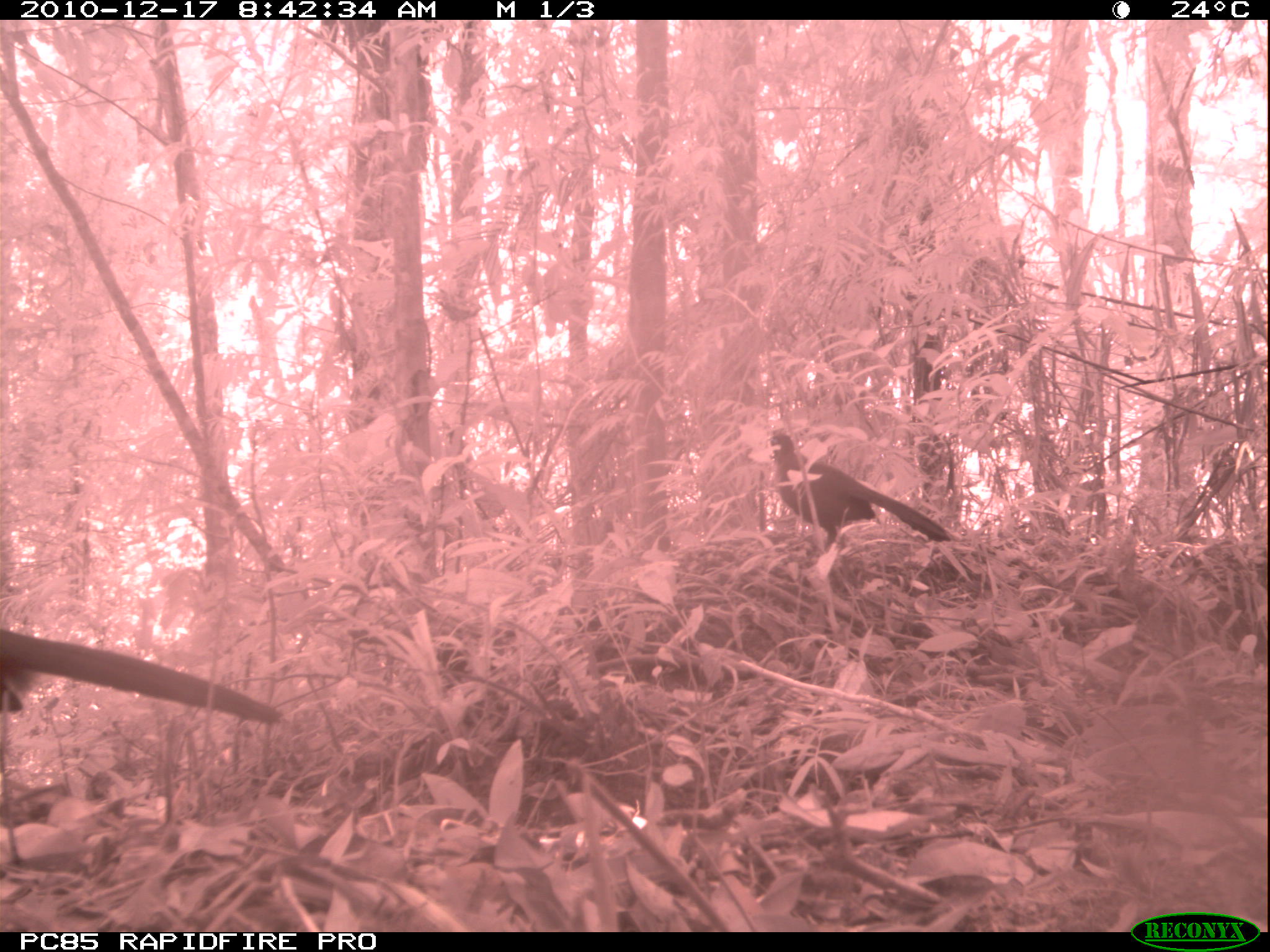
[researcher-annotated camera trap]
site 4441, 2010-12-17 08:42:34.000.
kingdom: Animalia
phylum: Chordata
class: Aves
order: Cuculiformes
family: Cuculidae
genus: Coua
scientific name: Coua serriana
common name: red-breasted coua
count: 1